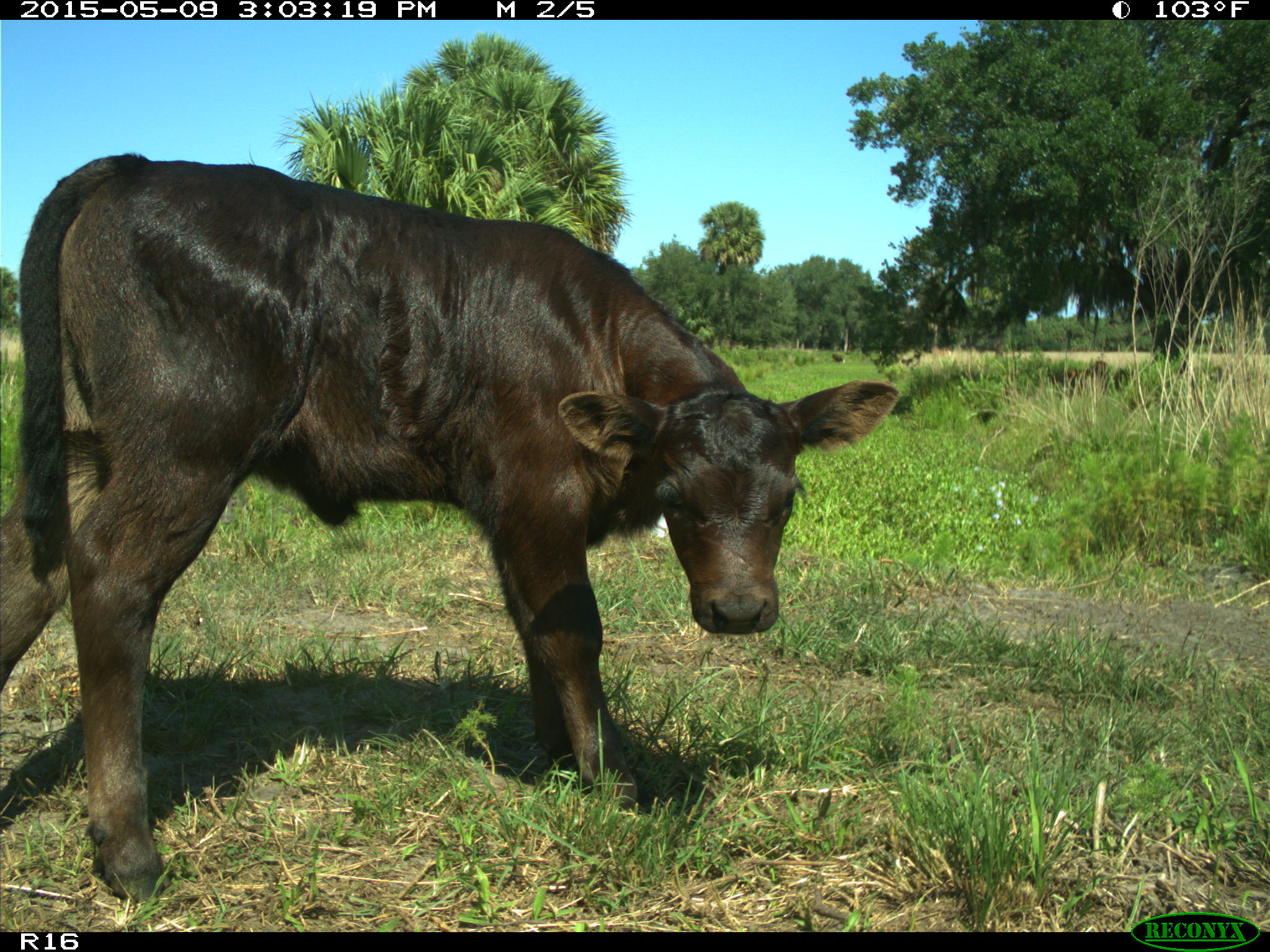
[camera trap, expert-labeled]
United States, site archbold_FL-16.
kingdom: Animalia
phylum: Chordata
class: Mammalia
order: Artiodactyla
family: Bovidae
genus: Bos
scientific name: Bos taurus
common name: domestic cow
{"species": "Bos taurus (domestic cow)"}